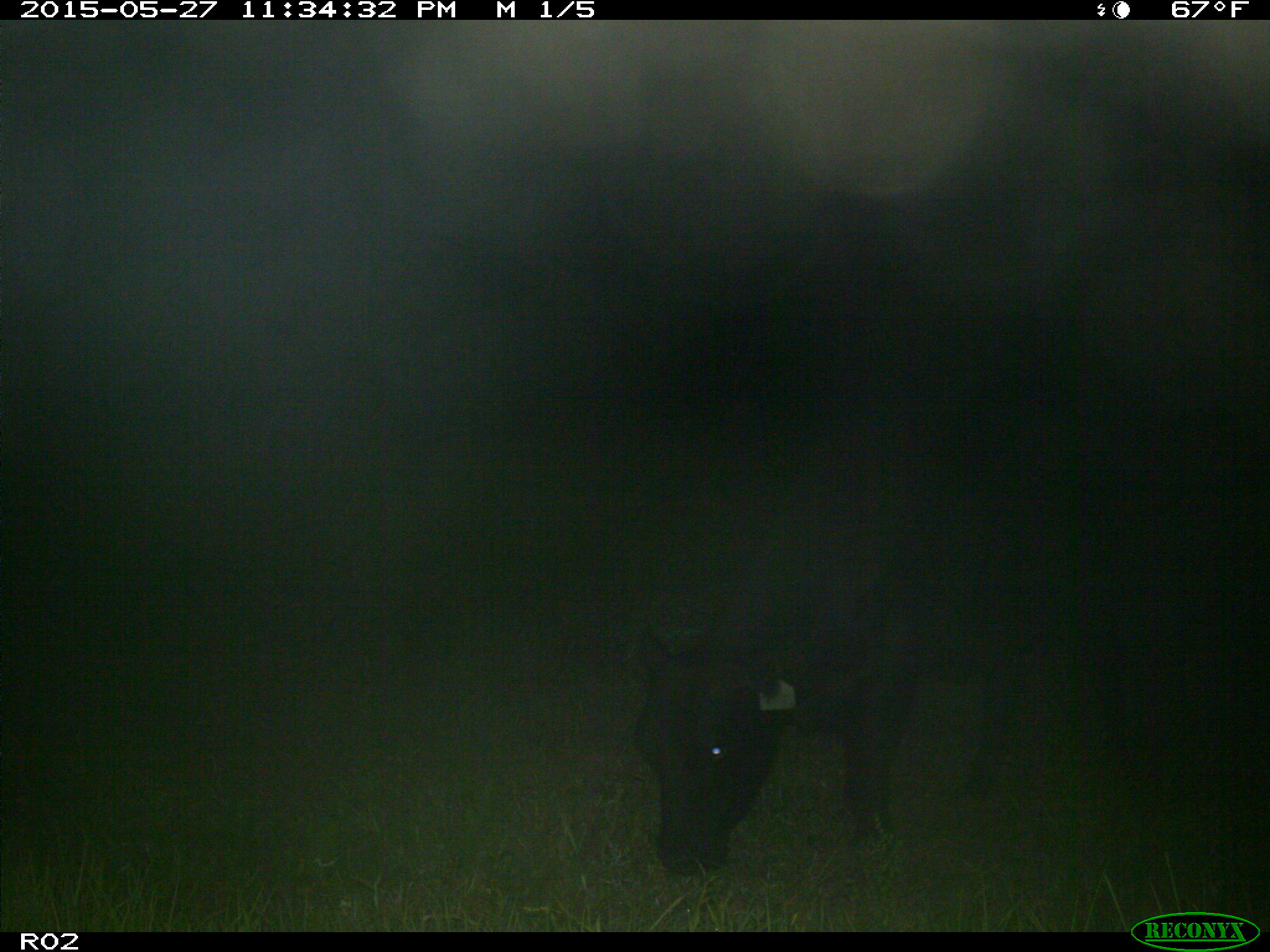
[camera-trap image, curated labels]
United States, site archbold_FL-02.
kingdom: Animalia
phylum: Chordata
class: Mammalia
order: Artiodactyla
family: Bovidae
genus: Bos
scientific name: Bos taurus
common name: domestic cow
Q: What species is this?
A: Bos taurus (domestic cow).